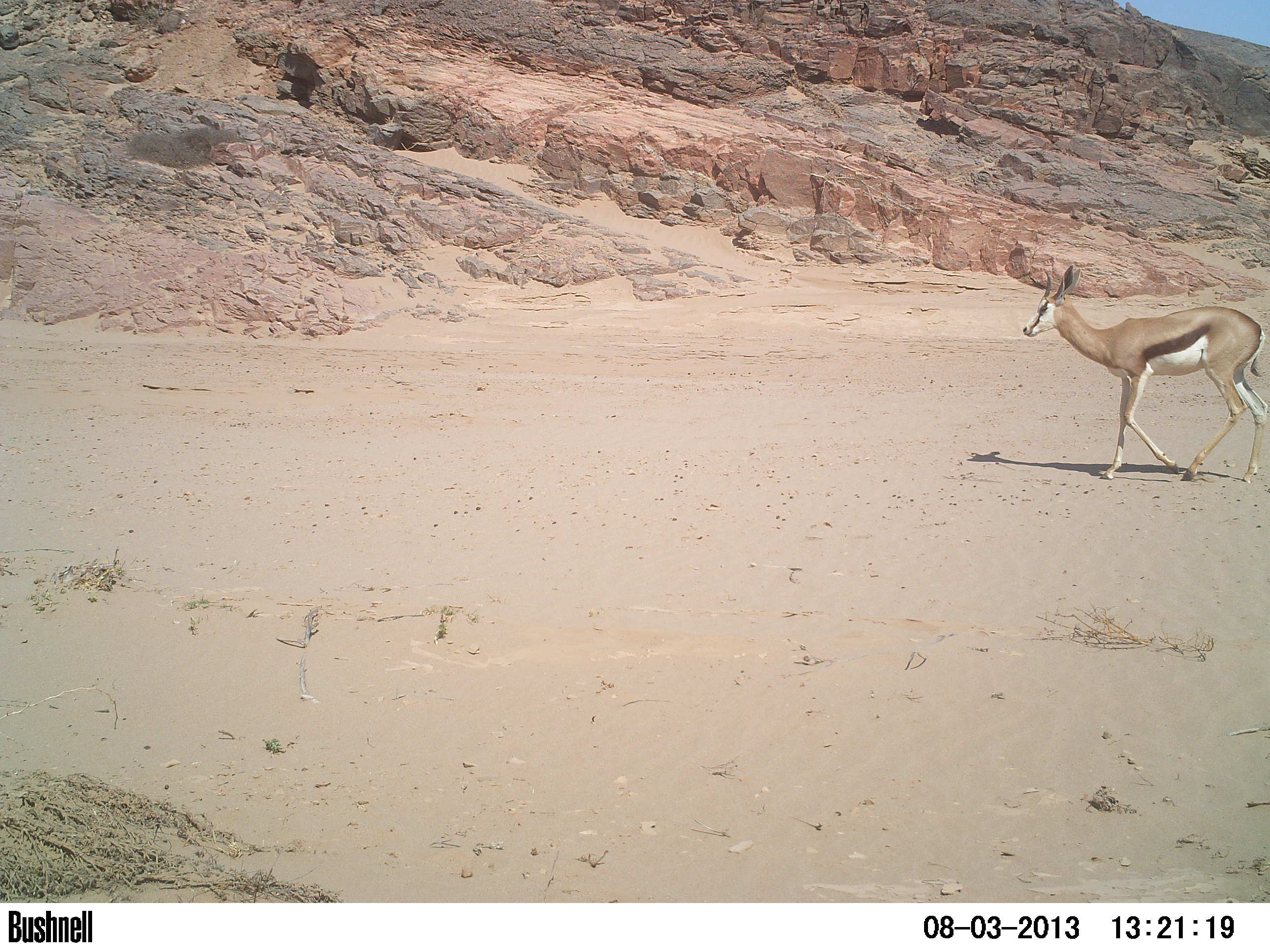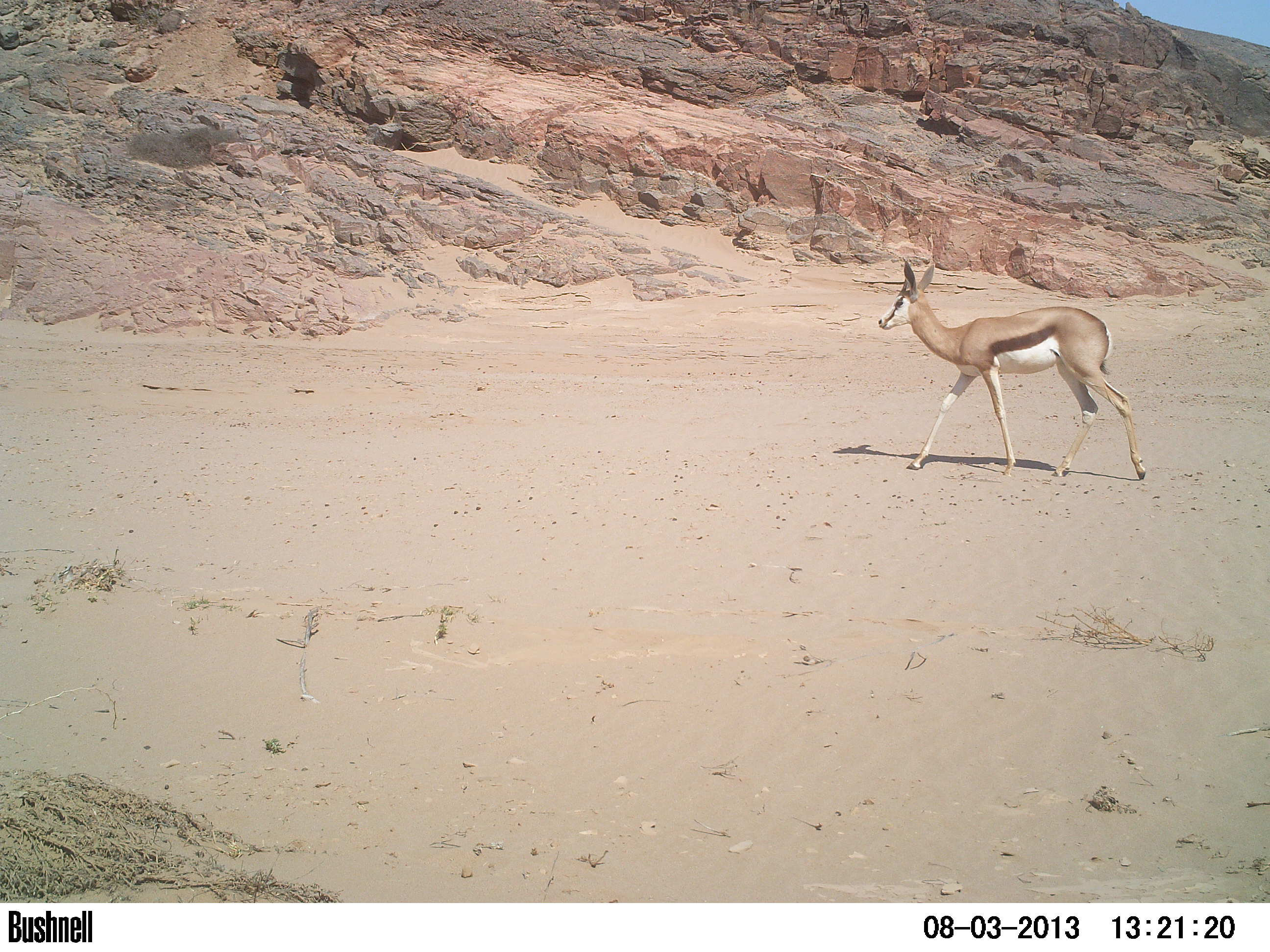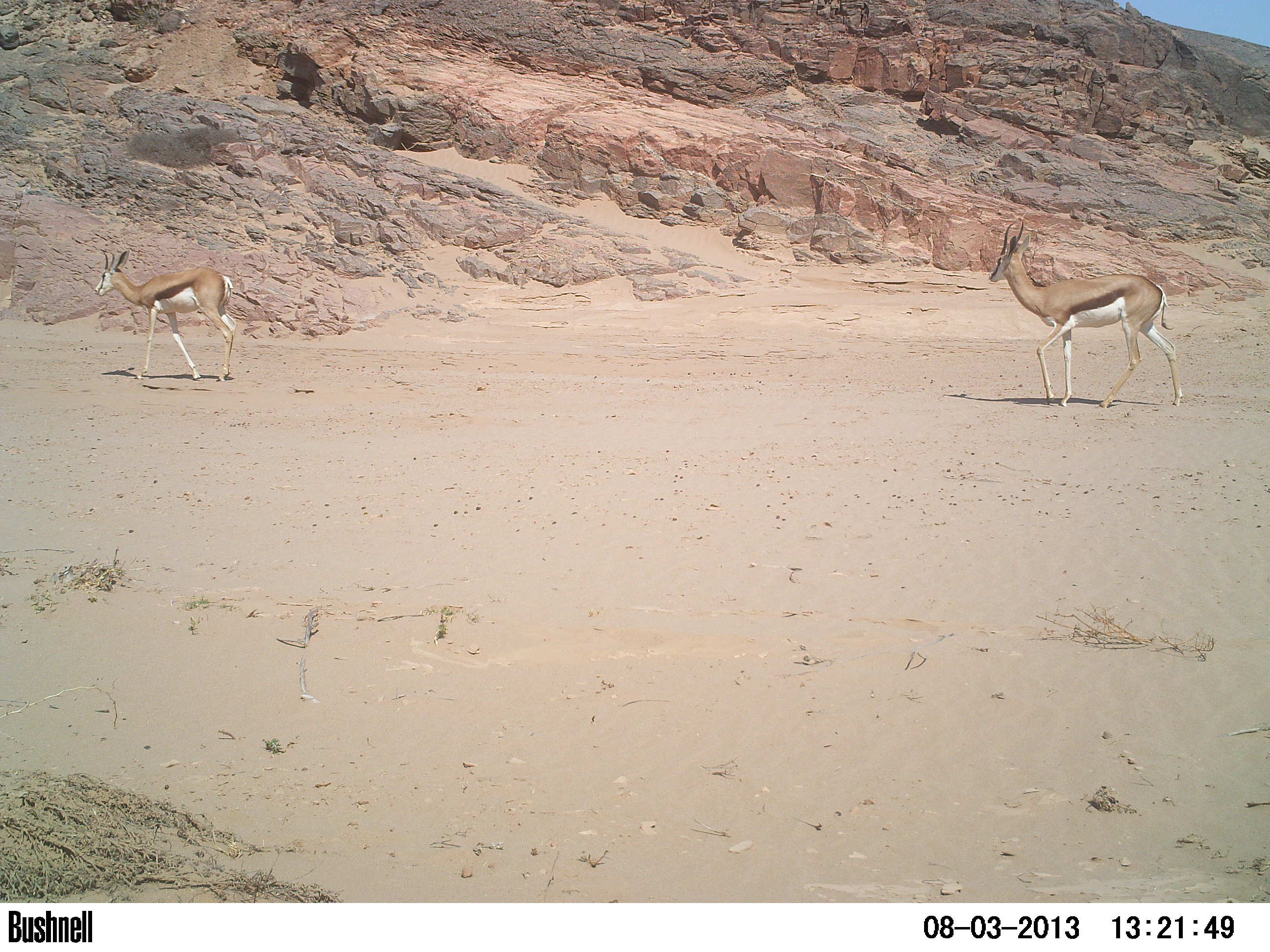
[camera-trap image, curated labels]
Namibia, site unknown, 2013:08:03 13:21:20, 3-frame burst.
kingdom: Animalia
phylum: Chordata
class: Mammalia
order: Artiodactyla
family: Bovidae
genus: Antidorcas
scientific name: Antidorcas marsupialis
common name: springbok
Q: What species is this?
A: Antidorcas marsupialis (springbok).